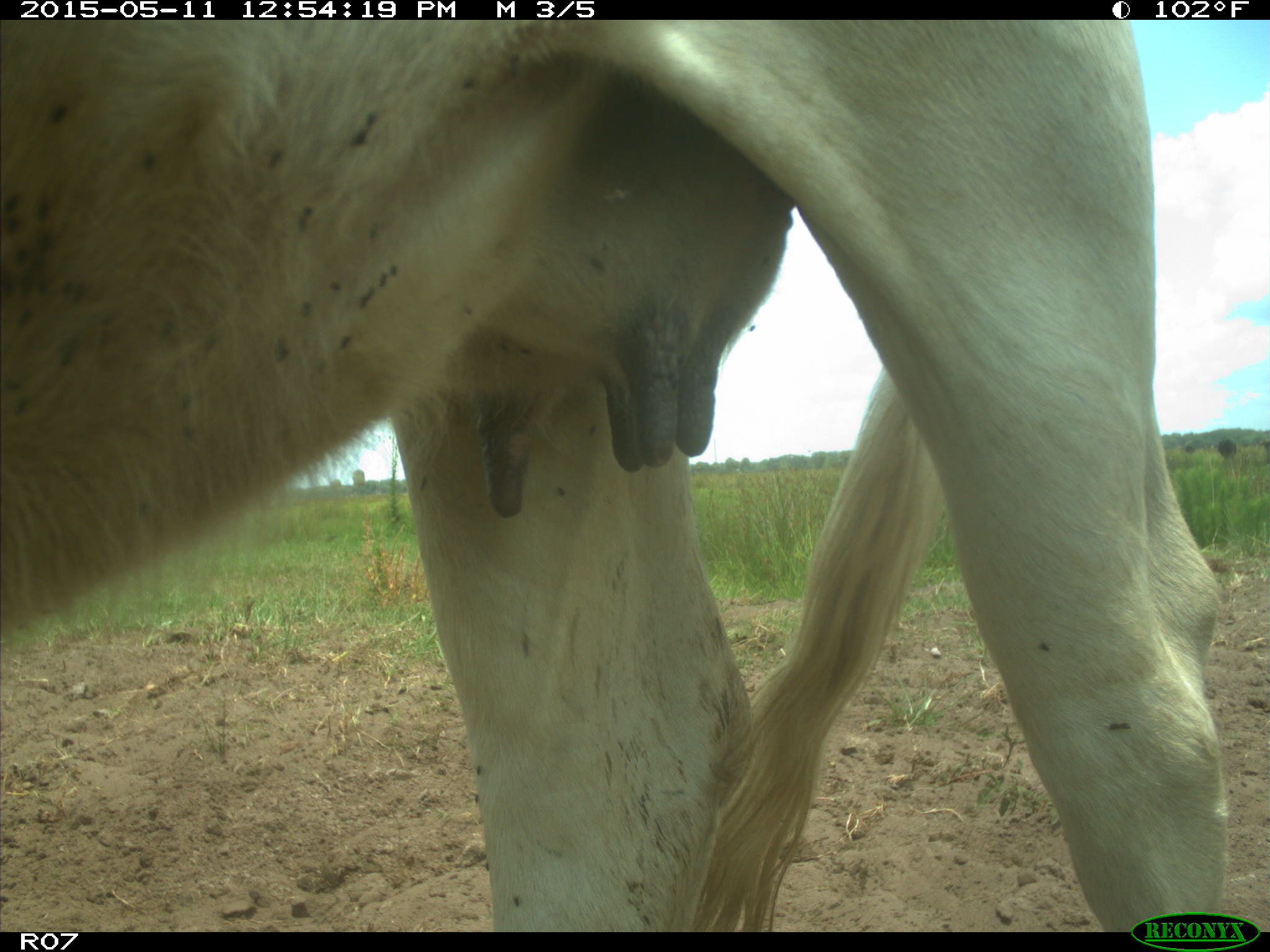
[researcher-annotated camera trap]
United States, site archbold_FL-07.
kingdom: Animalia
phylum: Chordata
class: Mammalia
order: Artiodactyla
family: Bovidae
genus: Bos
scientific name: Bos taurus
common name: domestic cow